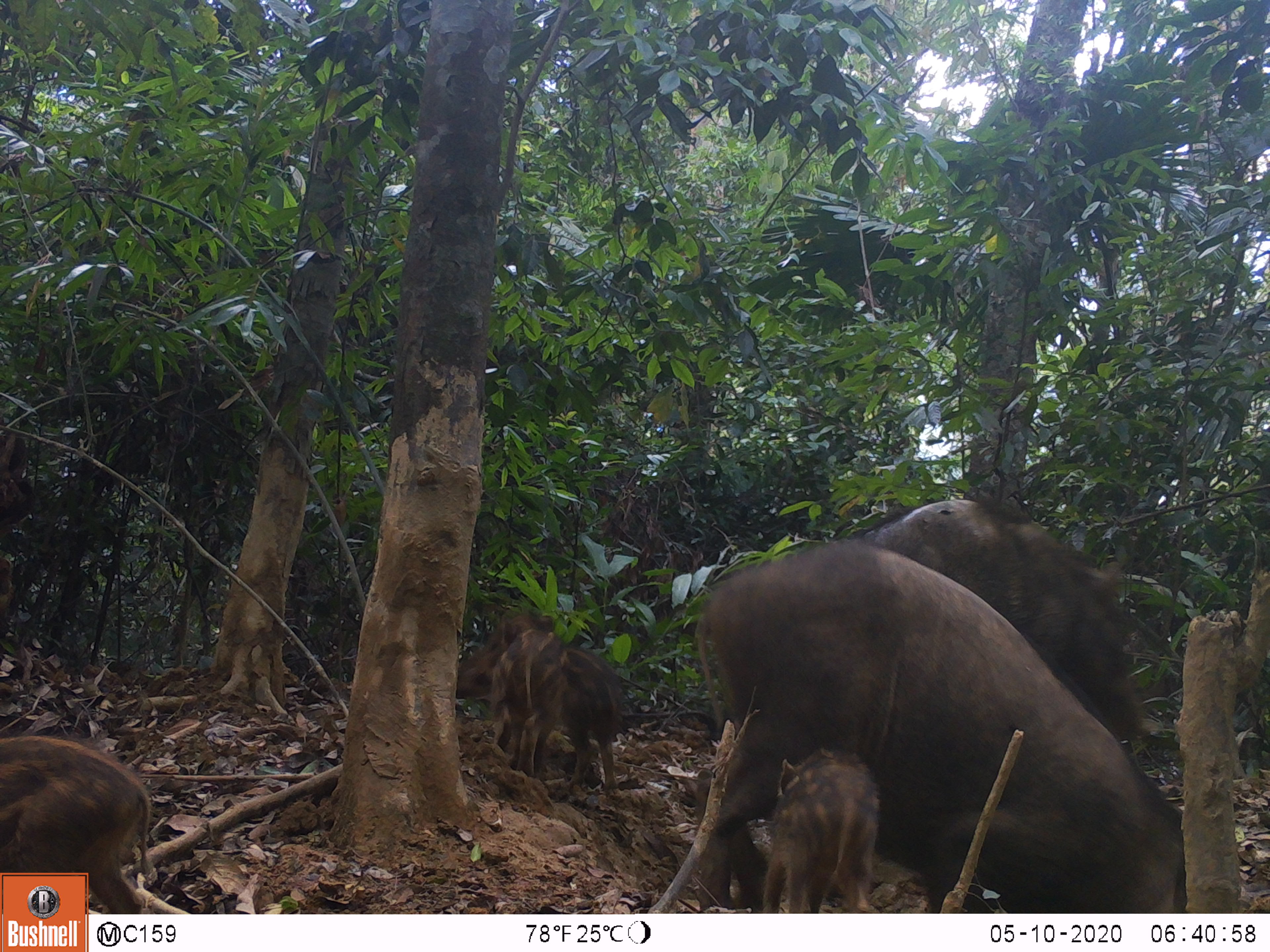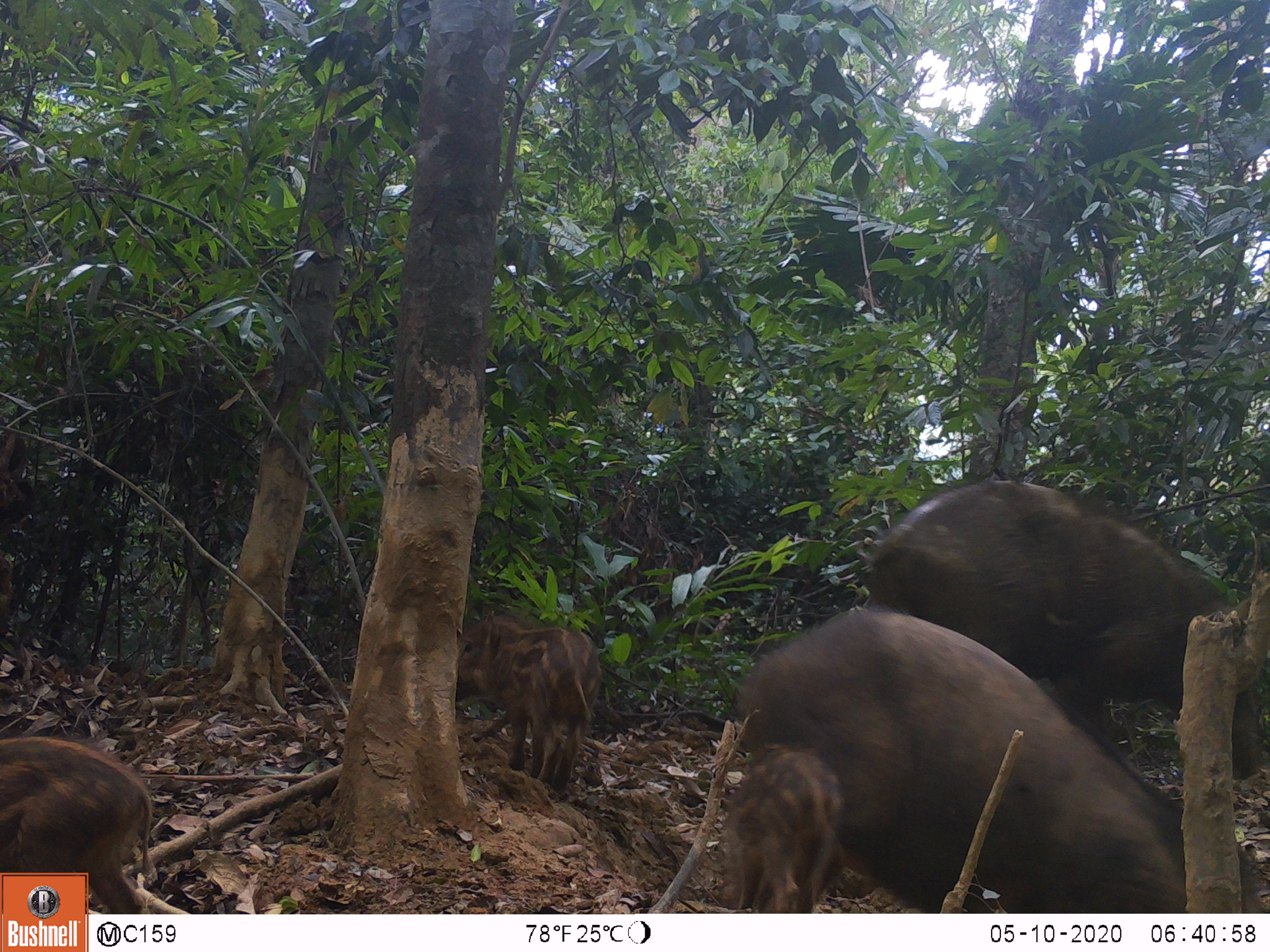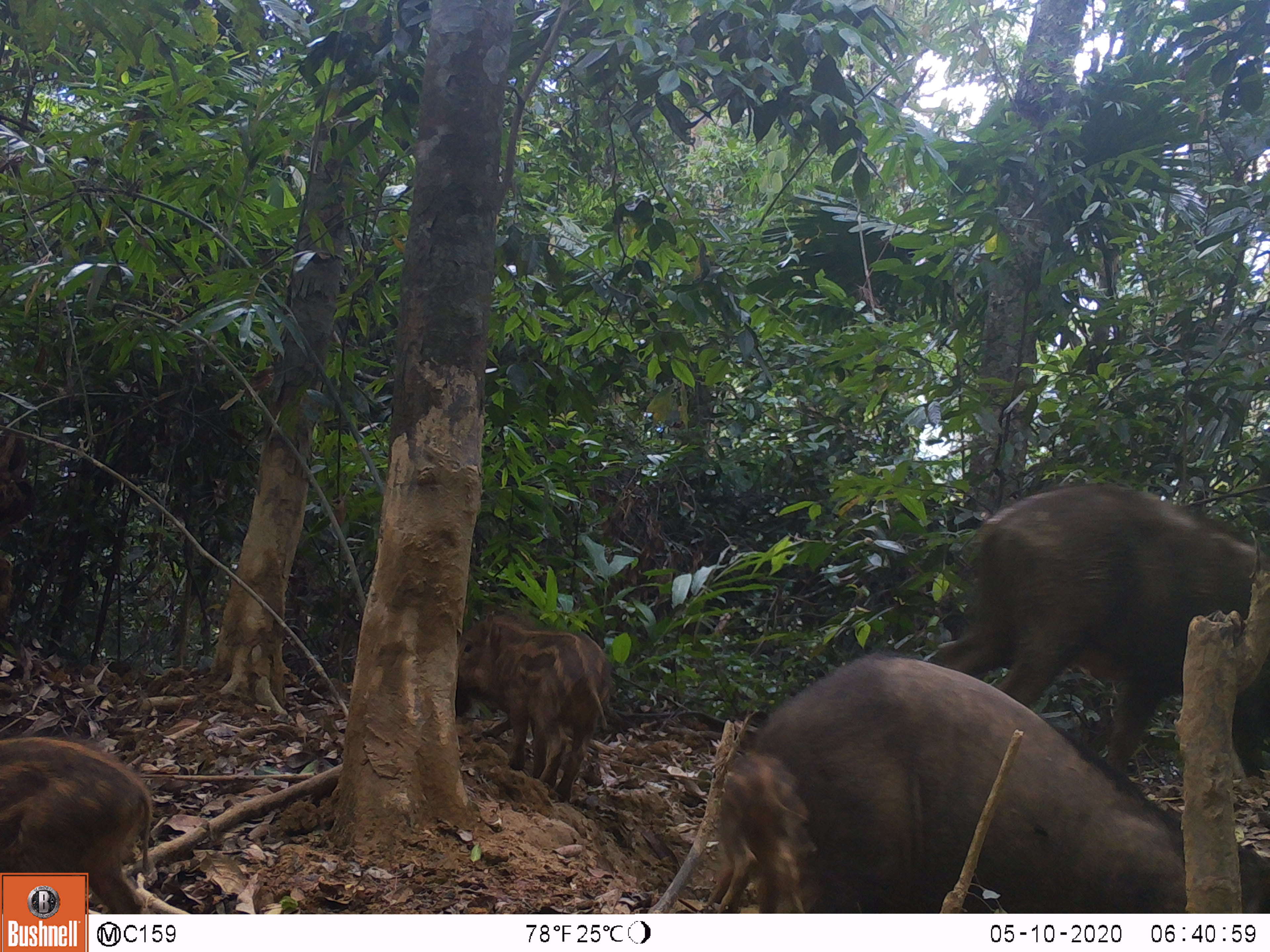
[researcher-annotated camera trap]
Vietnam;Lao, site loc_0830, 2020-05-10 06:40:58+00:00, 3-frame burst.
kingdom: Animalia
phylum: Chordata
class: Mammalia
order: Artiodactyla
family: Suidae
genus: Sus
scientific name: Sus scrofa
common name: eurasian wild pig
Eurasian wild pig (Sus scrofa). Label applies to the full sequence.